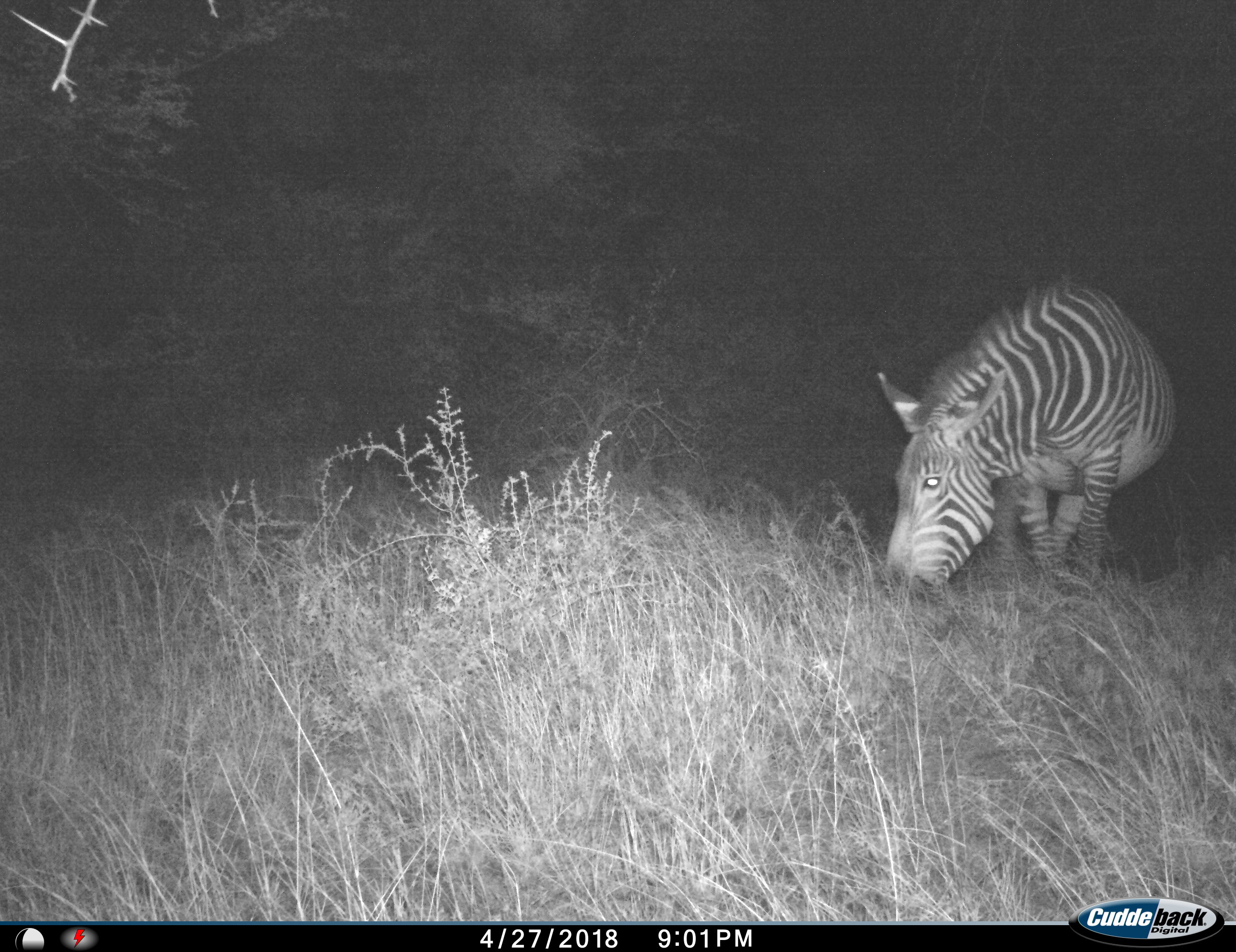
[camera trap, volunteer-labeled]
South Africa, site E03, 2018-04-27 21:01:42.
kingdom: Animalia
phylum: Chordata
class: Mammalia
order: Perissodactyla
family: Equidae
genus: Equus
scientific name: Equus zebra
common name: mountain zebra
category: zebramountain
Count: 1.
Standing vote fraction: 0%.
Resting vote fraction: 0%.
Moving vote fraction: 0%.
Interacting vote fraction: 0%.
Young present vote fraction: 0%.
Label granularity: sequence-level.